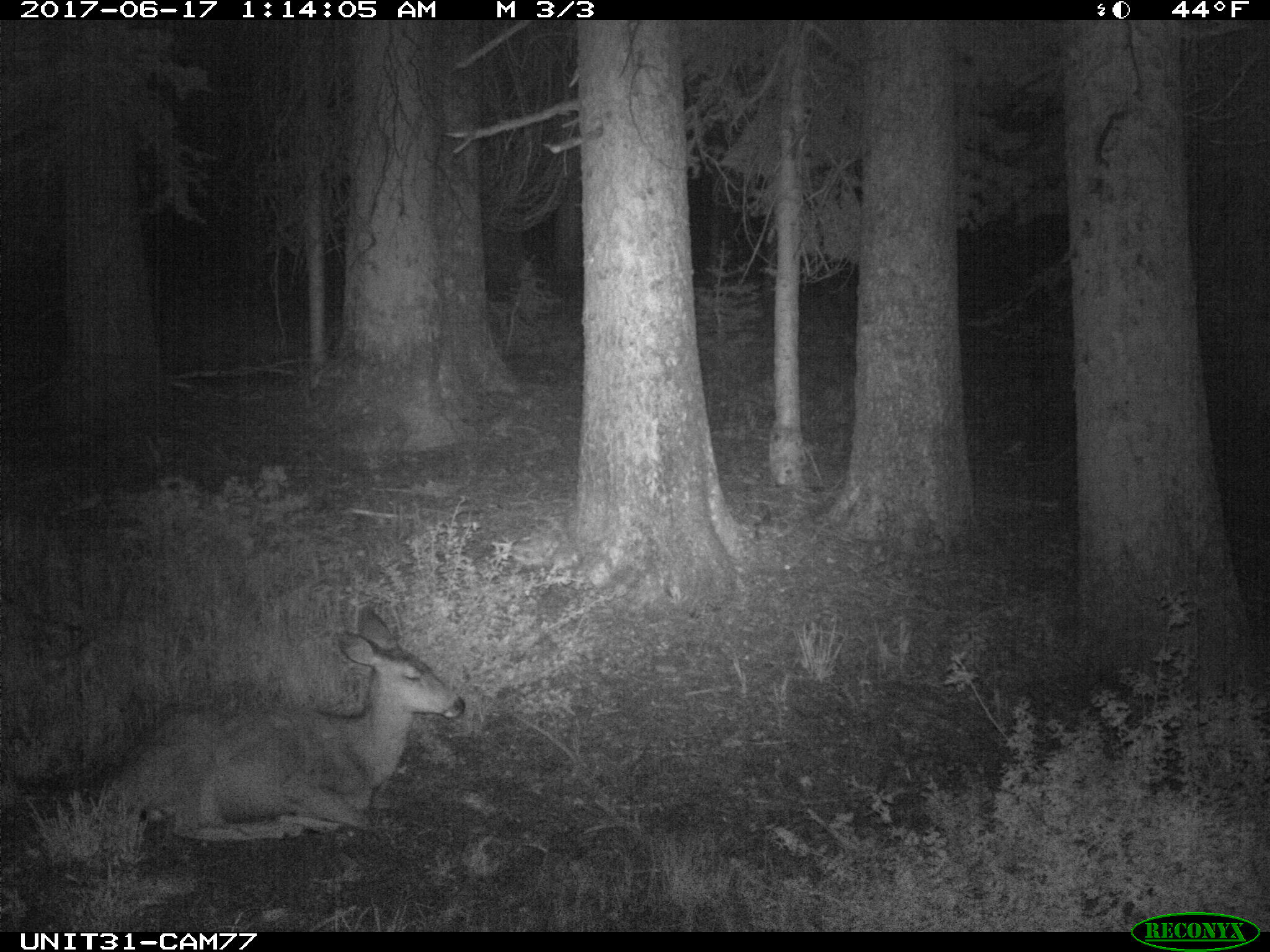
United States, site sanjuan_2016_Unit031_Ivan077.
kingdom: Animalia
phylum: Chordata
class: Mammalia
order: Artiodactyla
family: Cervidae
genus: Odocoileus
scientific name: Odocoileus hemionus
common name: mule deer